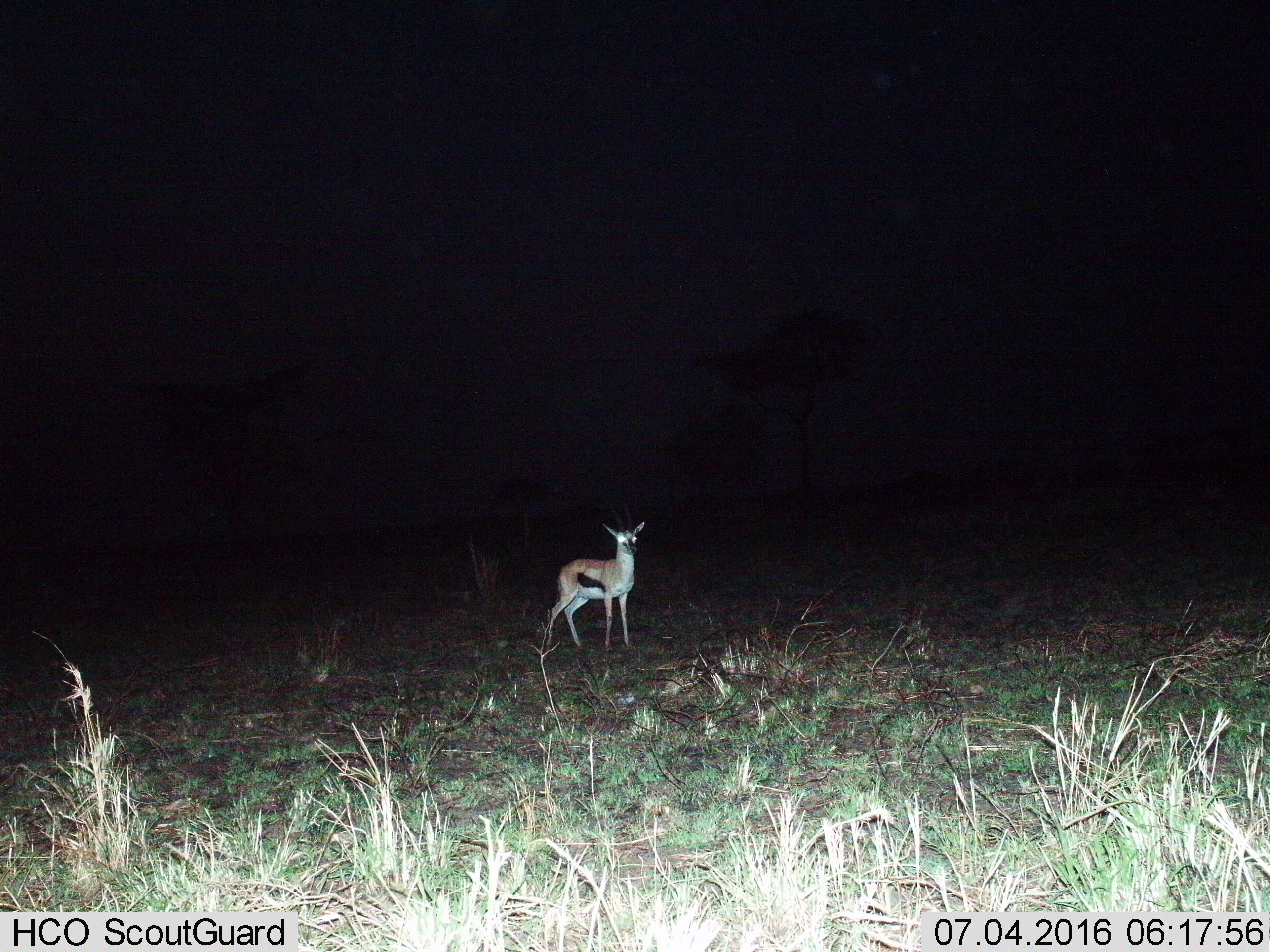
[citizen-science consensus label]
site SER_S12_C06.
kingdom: Animalia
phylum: Chordata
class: Mammalia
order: Artiodactyla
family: Bovidae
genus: Eudorcas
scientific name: Eudorcas thomsonii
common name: thomson's gazelle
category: gazellethomsons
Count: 1.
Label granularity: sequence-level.